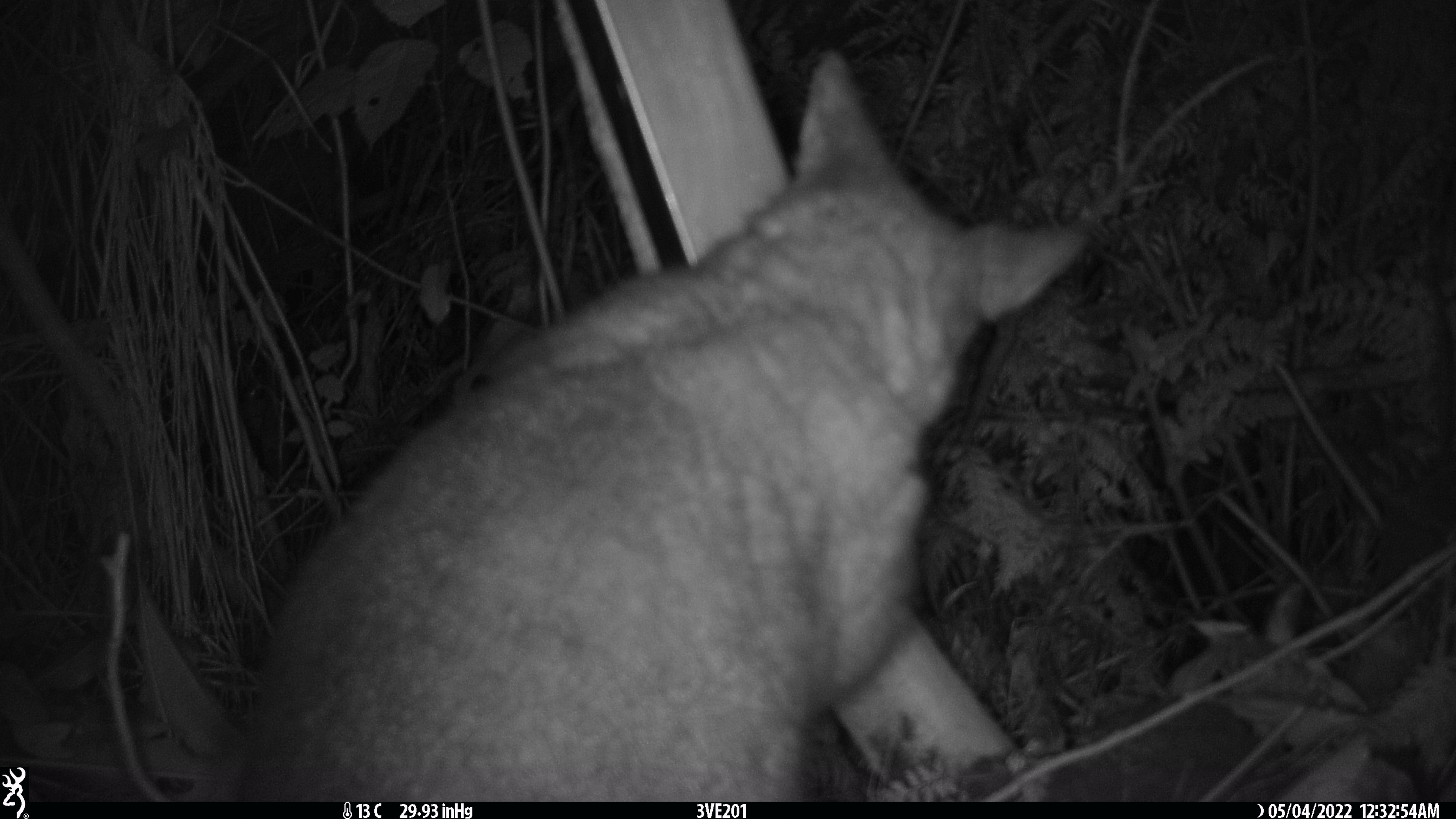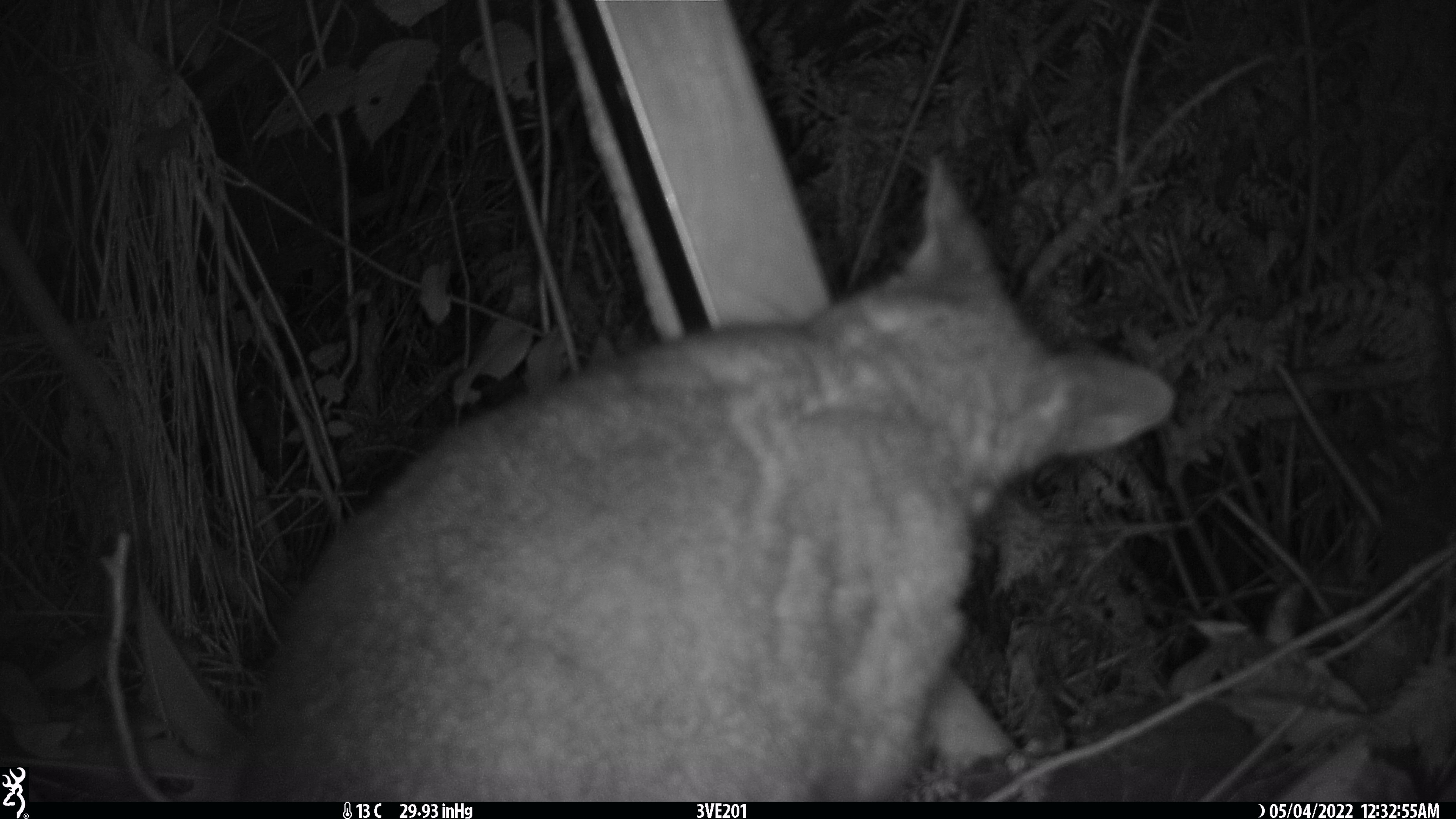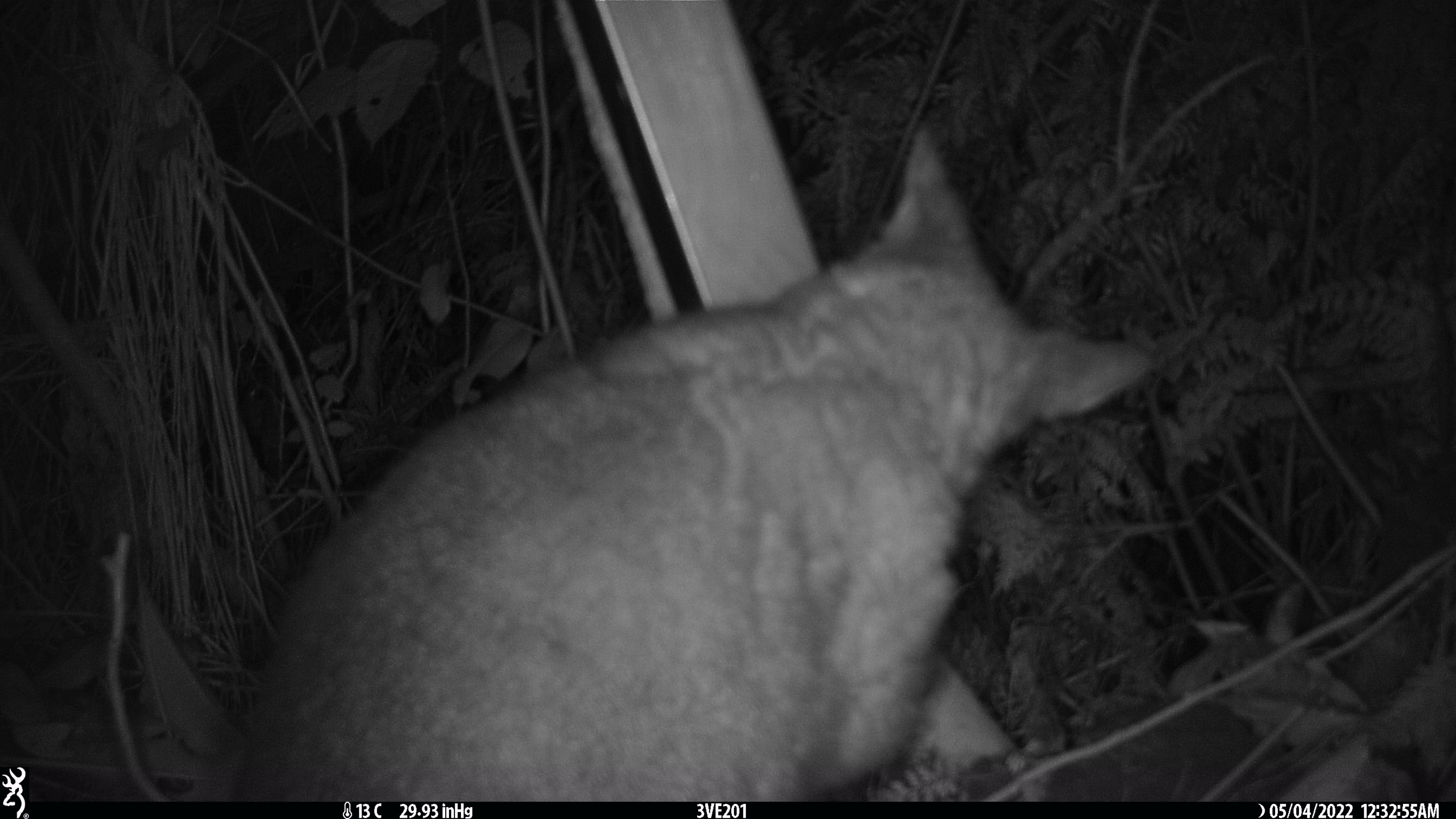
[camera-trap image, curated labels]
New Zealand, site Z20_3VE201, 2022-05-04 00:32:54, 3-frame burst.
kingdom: Animalia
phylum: Chordata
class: Mammalia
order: Diprotodontia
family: Phalangeridae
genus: Trichosurus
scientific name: Trichosurus vulpecula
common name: common brushtail possum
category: possum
Possum (common brushtail possum) (Trichosurus vulpecula).